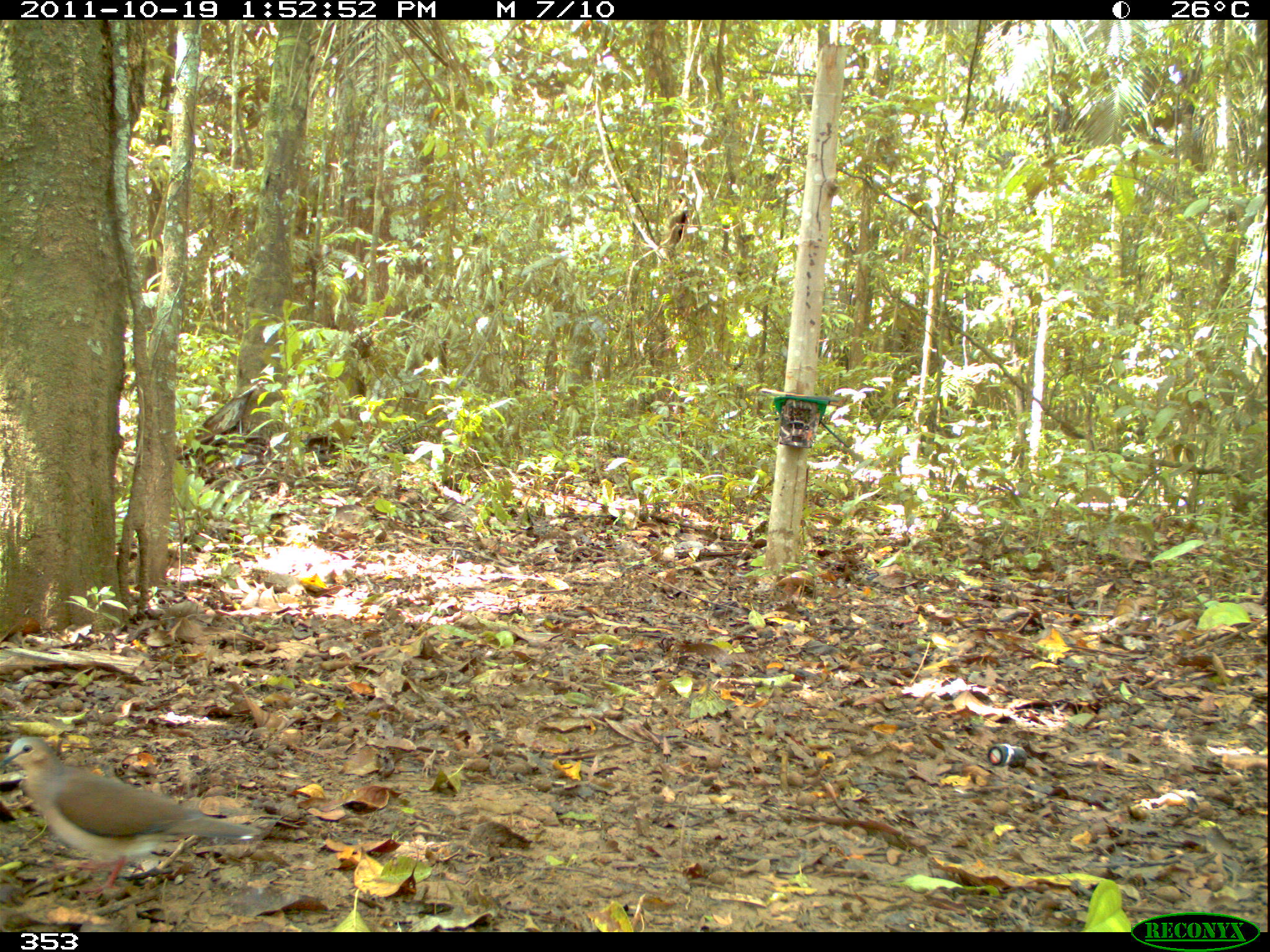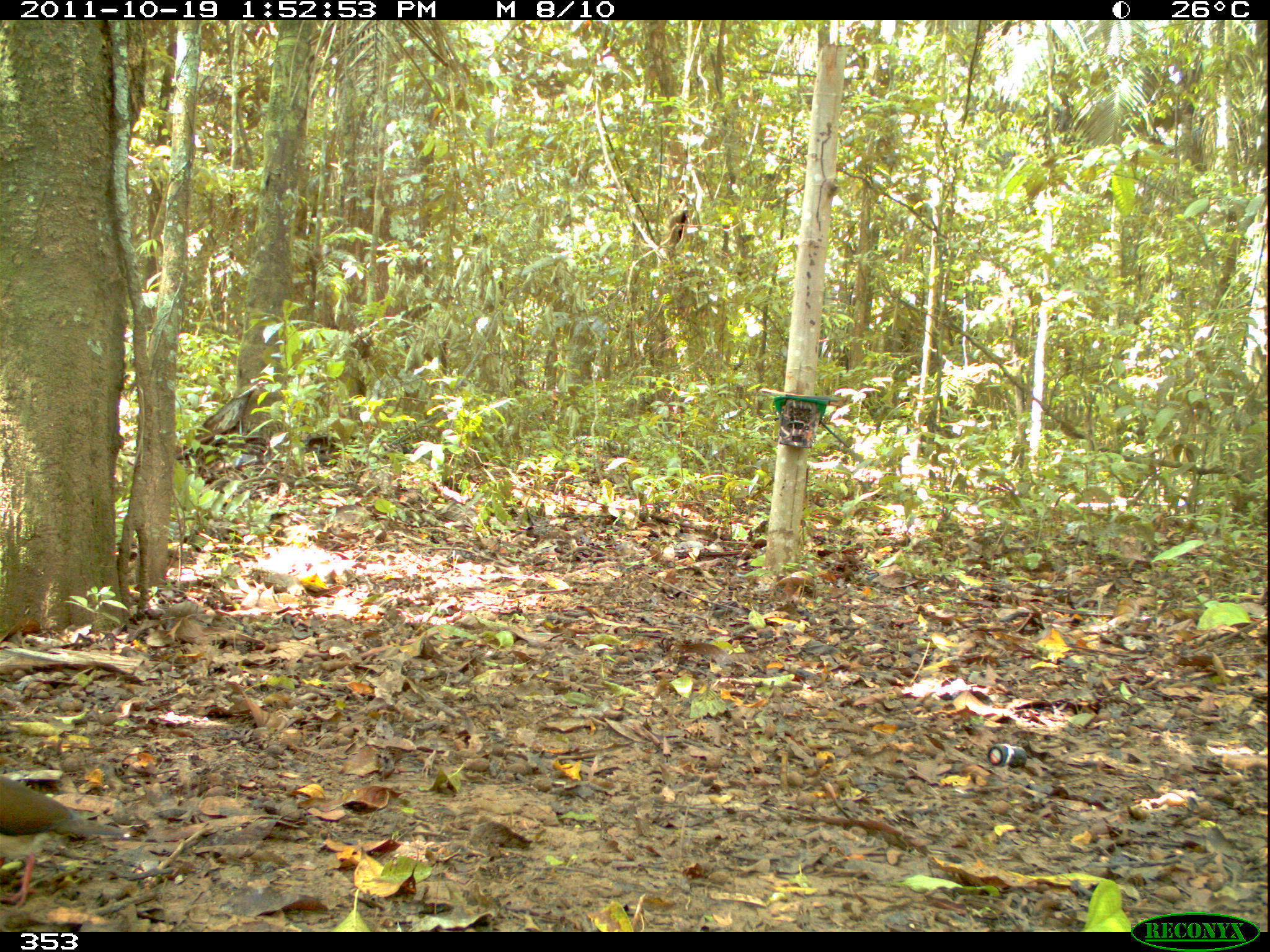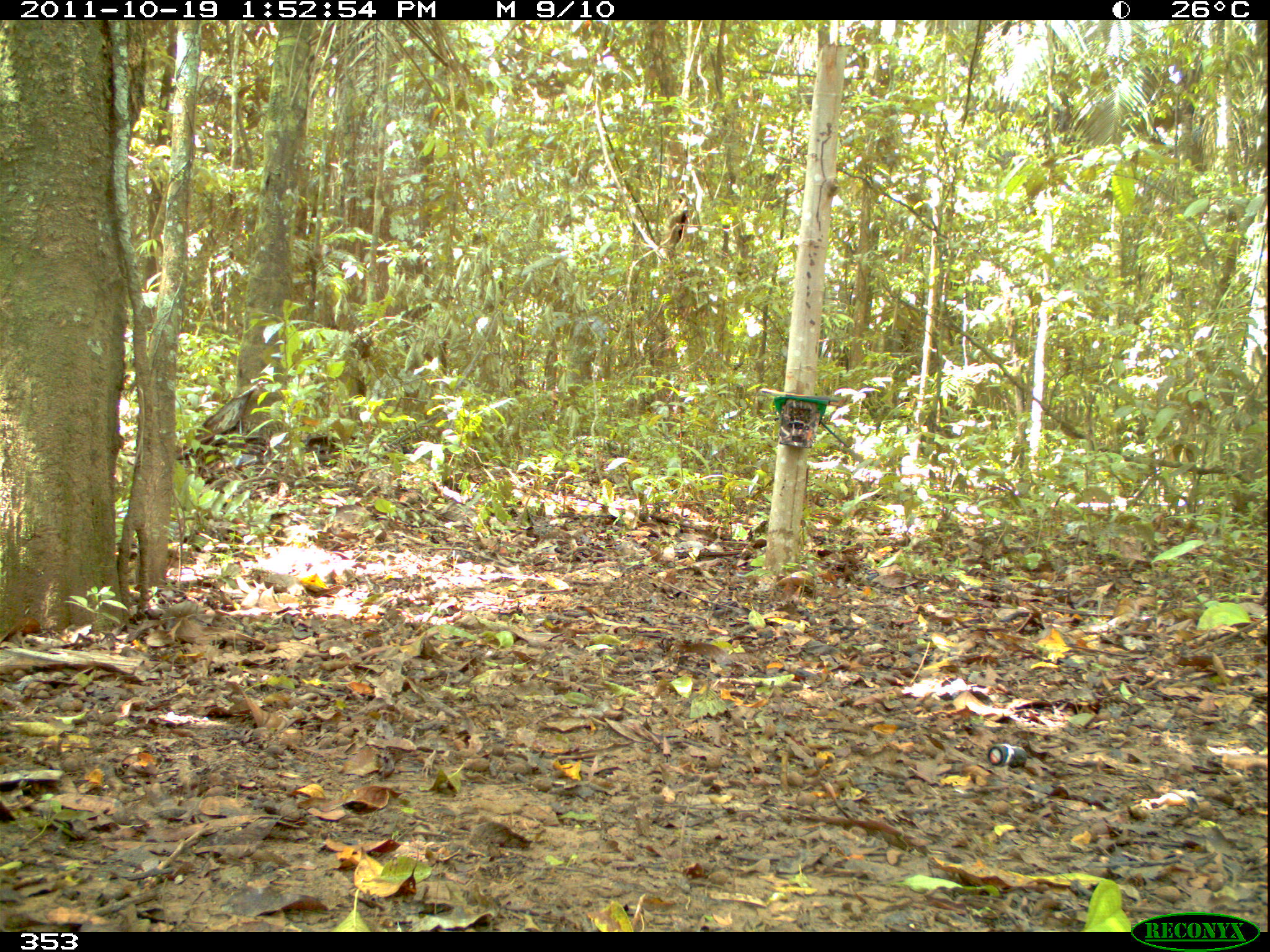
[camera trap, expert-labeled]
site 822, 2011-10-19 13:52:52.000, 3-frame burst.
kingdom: Animalia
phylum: Chordata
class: Aves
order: Columbiformes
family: Columbidae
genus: Leptotila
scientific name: Leptotila verreauxi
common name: white-tipped dove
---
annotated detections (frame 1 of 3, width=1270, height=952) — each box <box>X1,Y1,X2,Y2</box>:
leptotila verreauxi: <box>0,732,263,898</box>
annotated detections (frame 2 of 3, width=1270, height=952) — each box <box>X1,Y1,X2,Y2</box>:
leptotila verreauxi: <box>0,768,130,908</box>